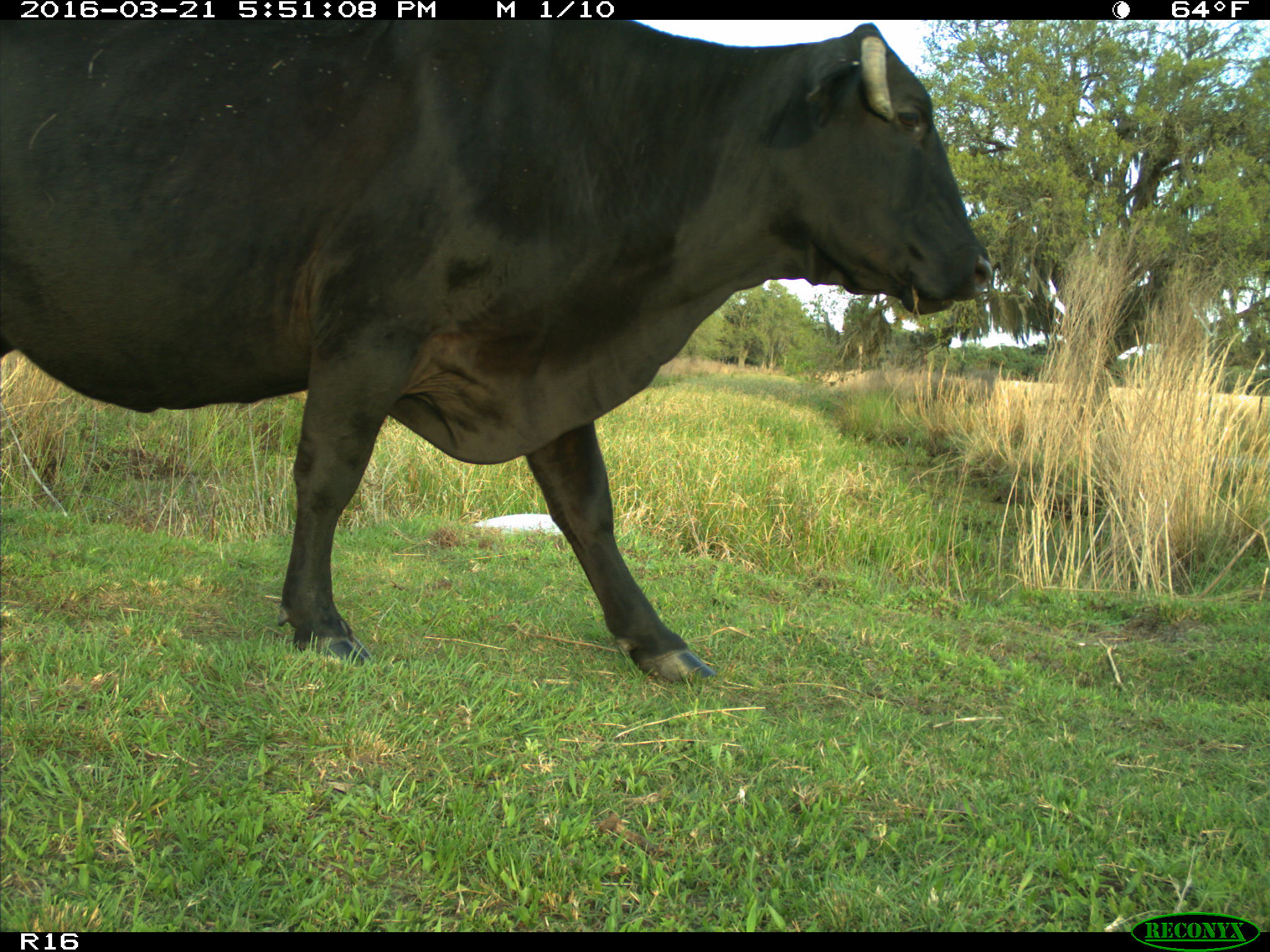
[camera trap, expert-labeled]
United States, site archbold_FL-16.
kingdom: Animalia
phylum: Chordata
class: Mammalia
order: Artiodactyla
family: Bovidae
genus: Bos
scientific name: Bos taurus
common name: domestic cow